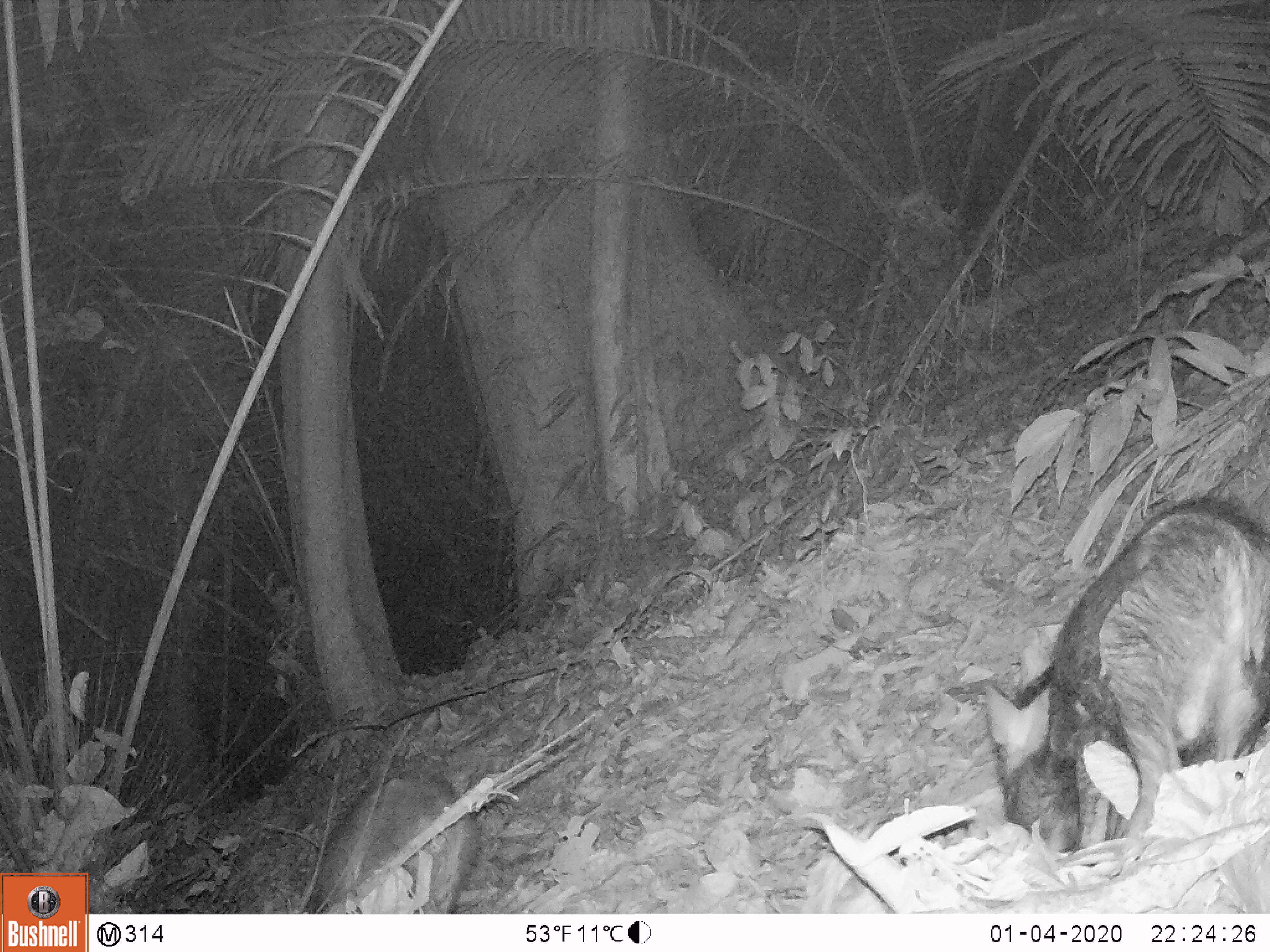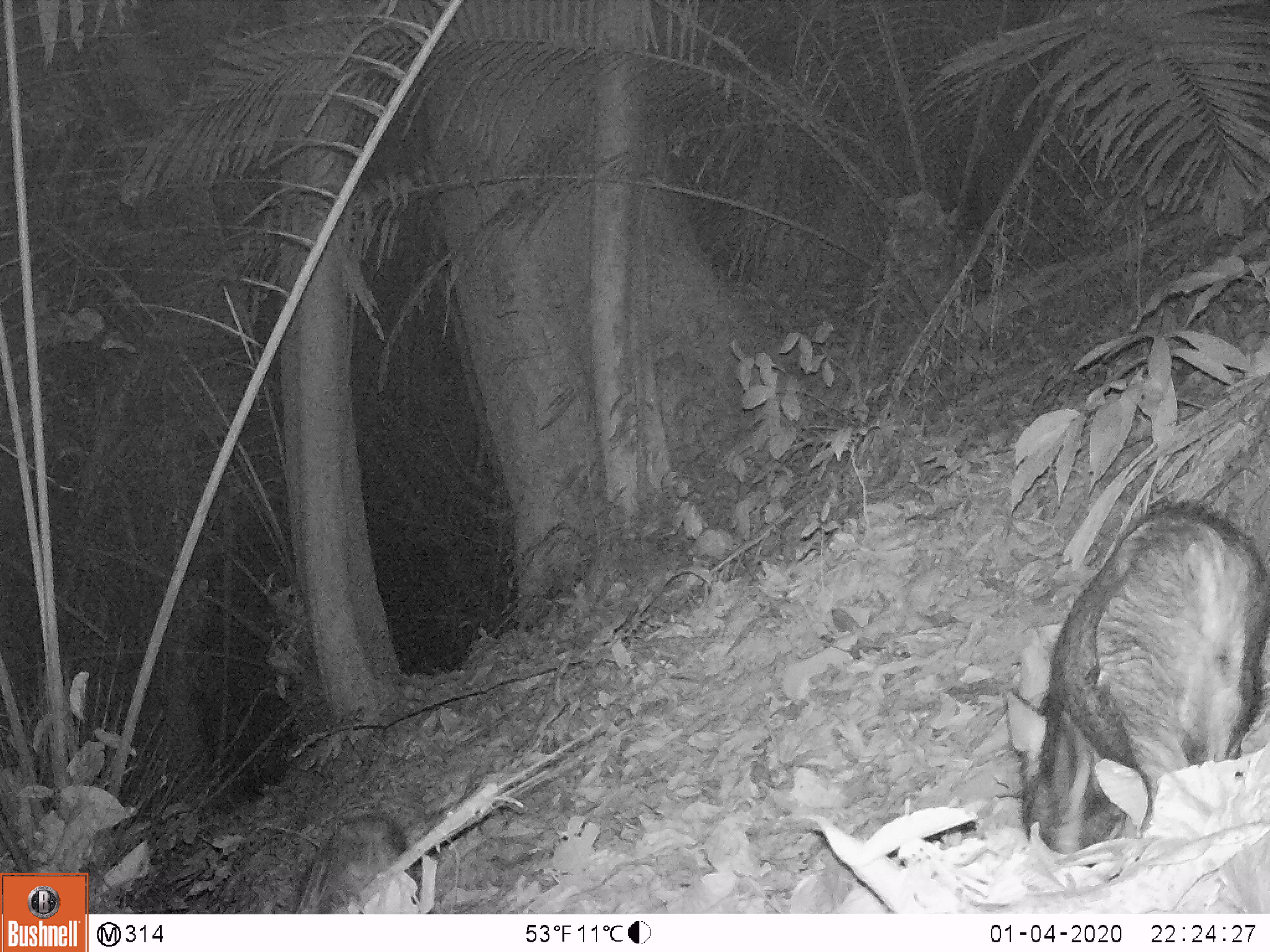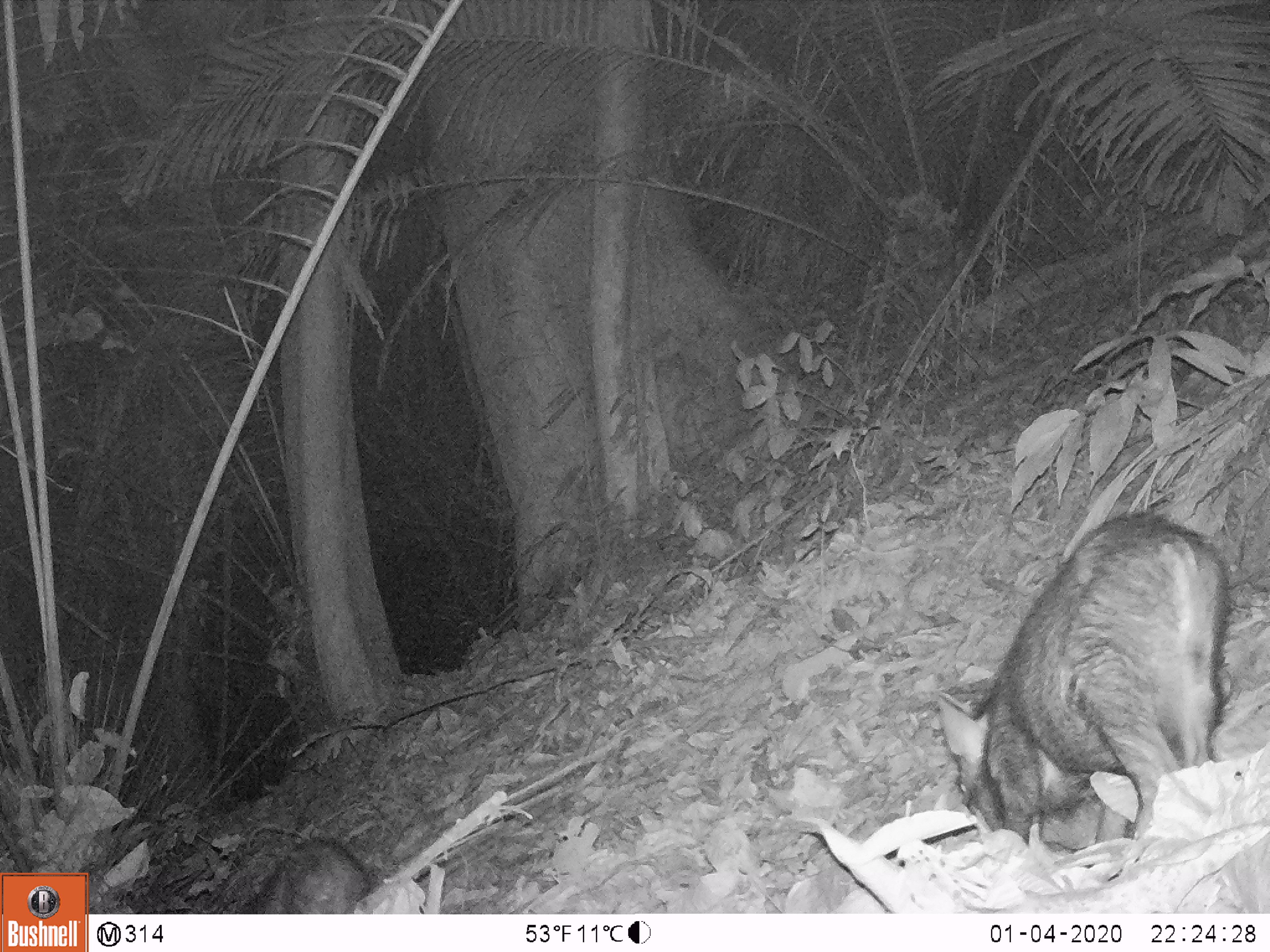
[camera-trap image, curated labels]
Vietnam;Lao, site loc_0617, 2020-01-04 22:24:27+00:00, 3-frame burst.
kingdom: Animalia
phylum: Chordata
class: Mammalia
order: Artiodactyla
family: Suidae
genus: Sus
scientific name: Sus scrofa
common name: eurasian wild pig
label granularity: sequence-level